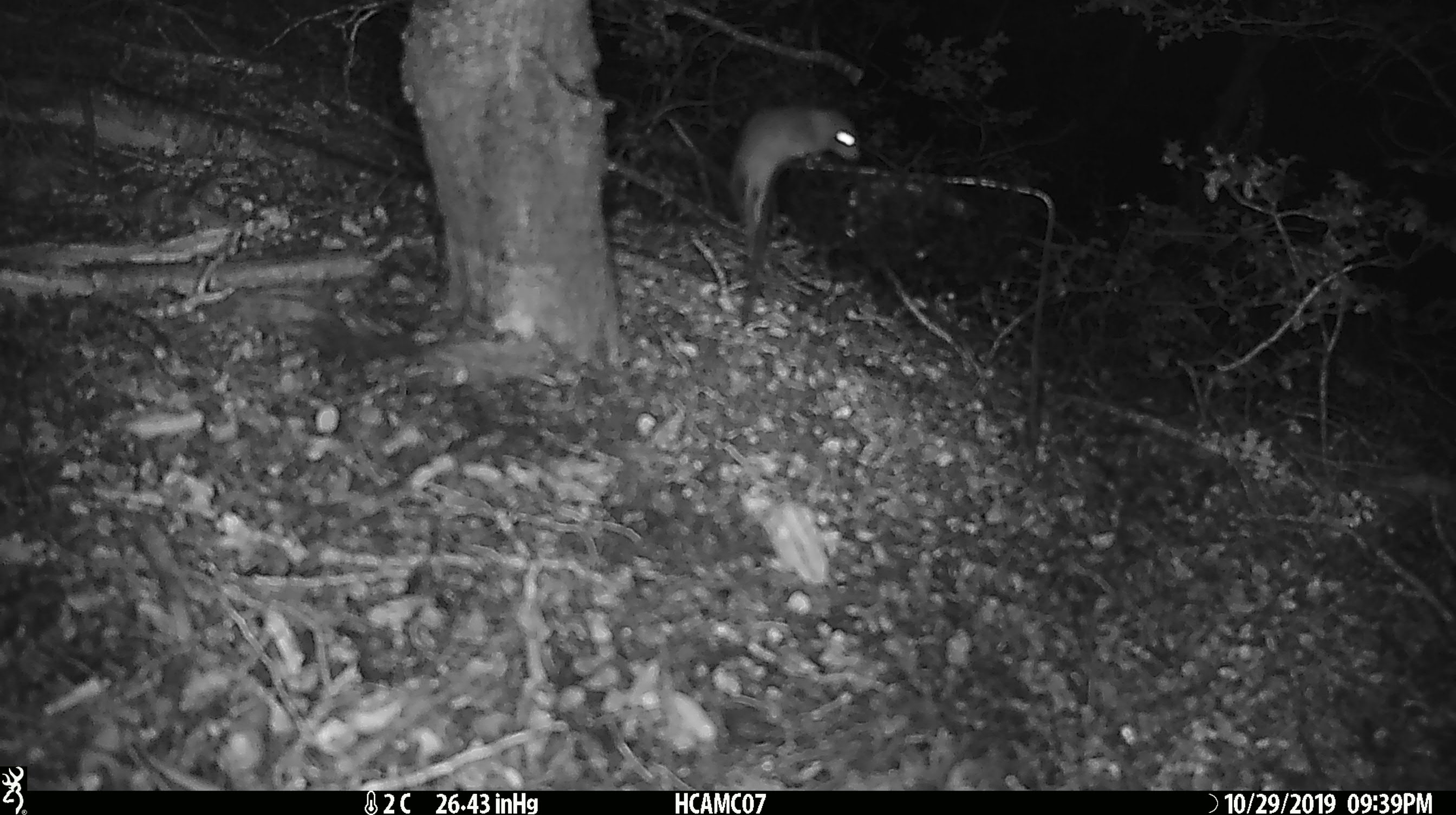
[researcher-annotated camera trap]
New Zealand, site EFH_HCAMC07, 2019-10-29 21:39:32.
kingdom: Animalia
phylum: Chordata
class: Mammalia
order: Rodentia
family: Muridae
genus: Mus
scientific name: Mus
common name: mouse